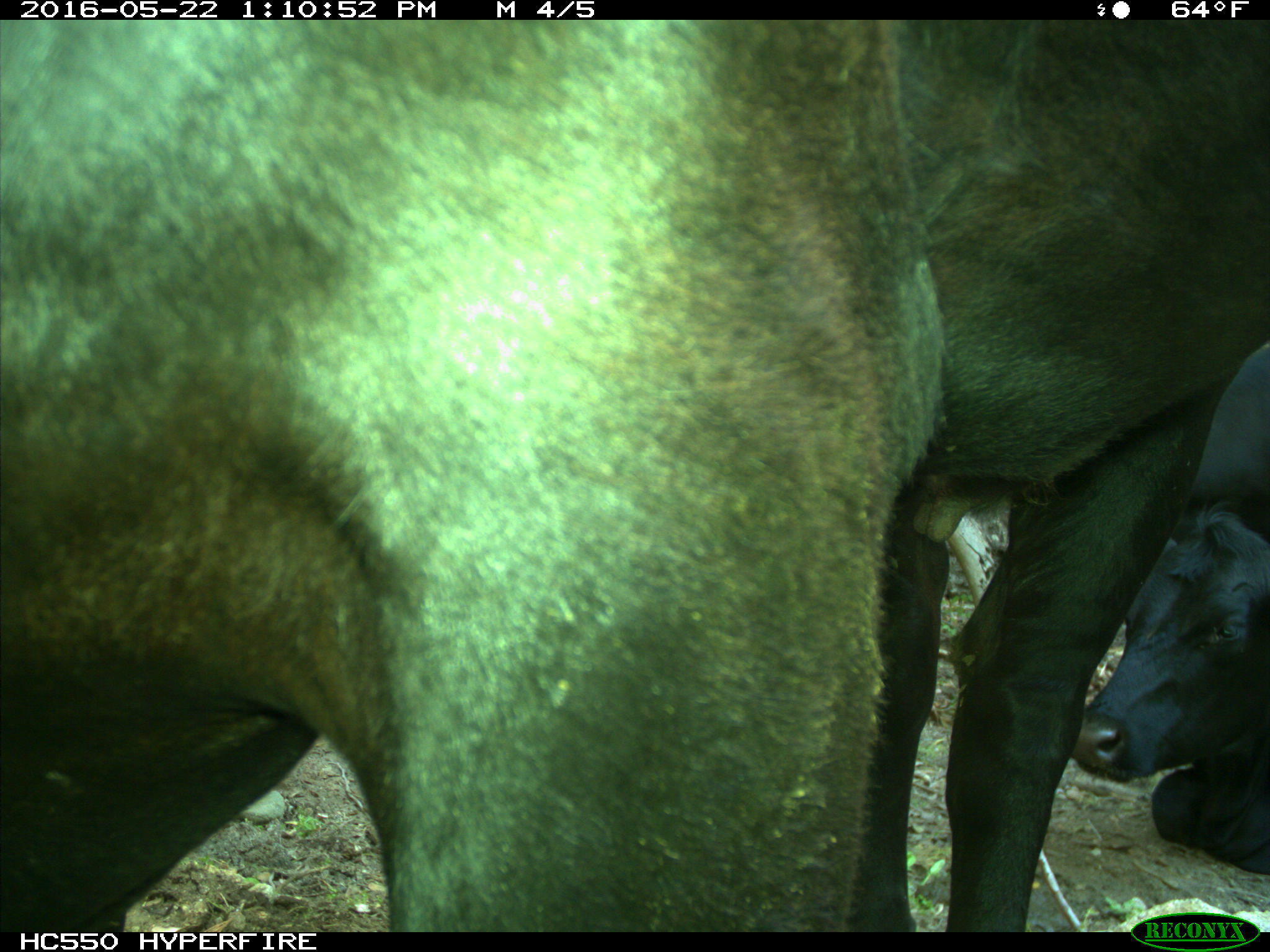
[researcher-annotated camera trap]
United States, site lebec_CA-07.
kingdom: Animalia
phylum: Chordata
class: Mammalia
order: Artiodactyla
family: Bovidae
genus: Bos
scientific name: Bos taurus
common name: domestic cow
Bos taurus (domestic cow).